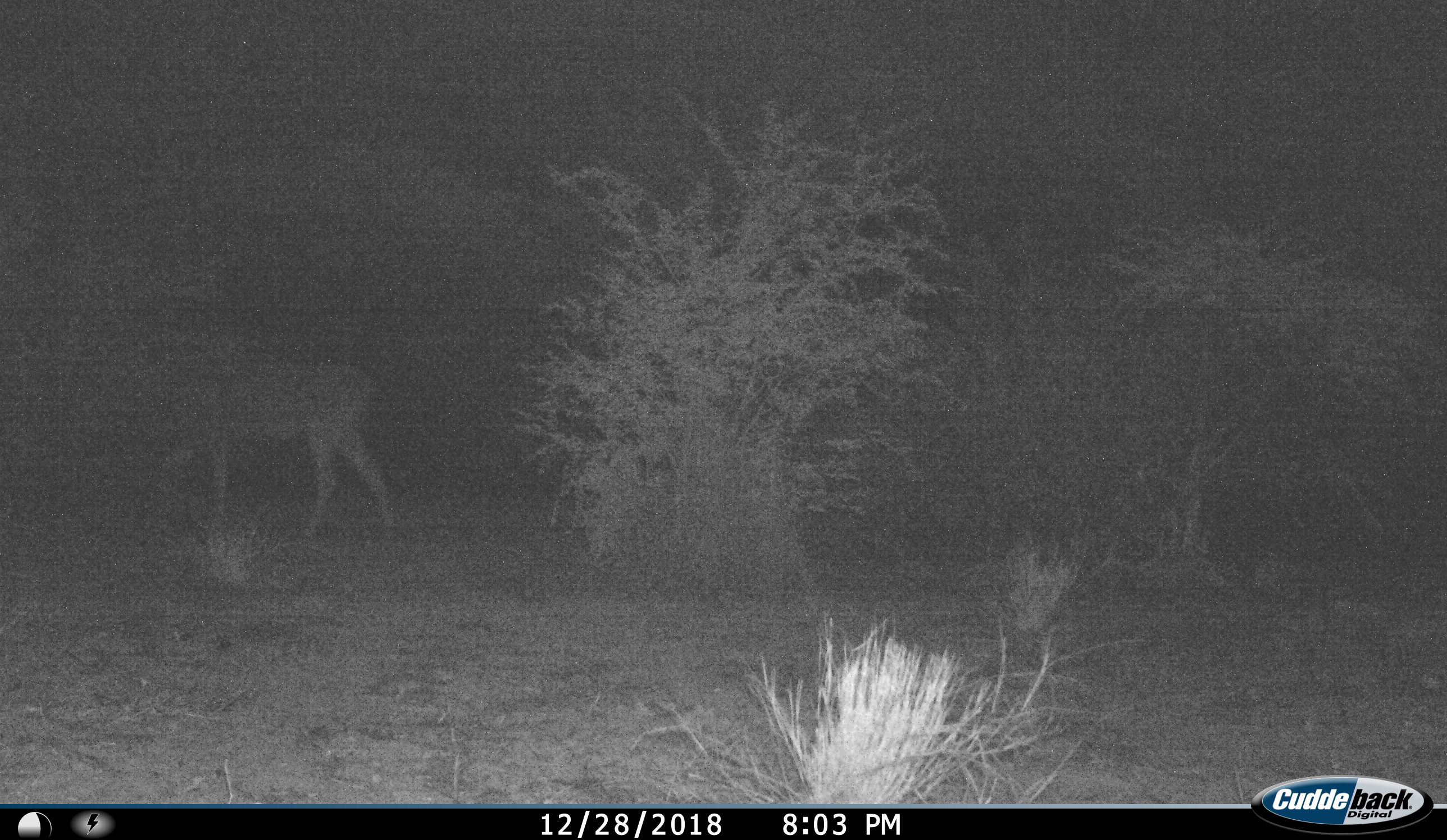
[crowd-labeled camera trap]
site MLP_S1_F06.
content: unidentified animal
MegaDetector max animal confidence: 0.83